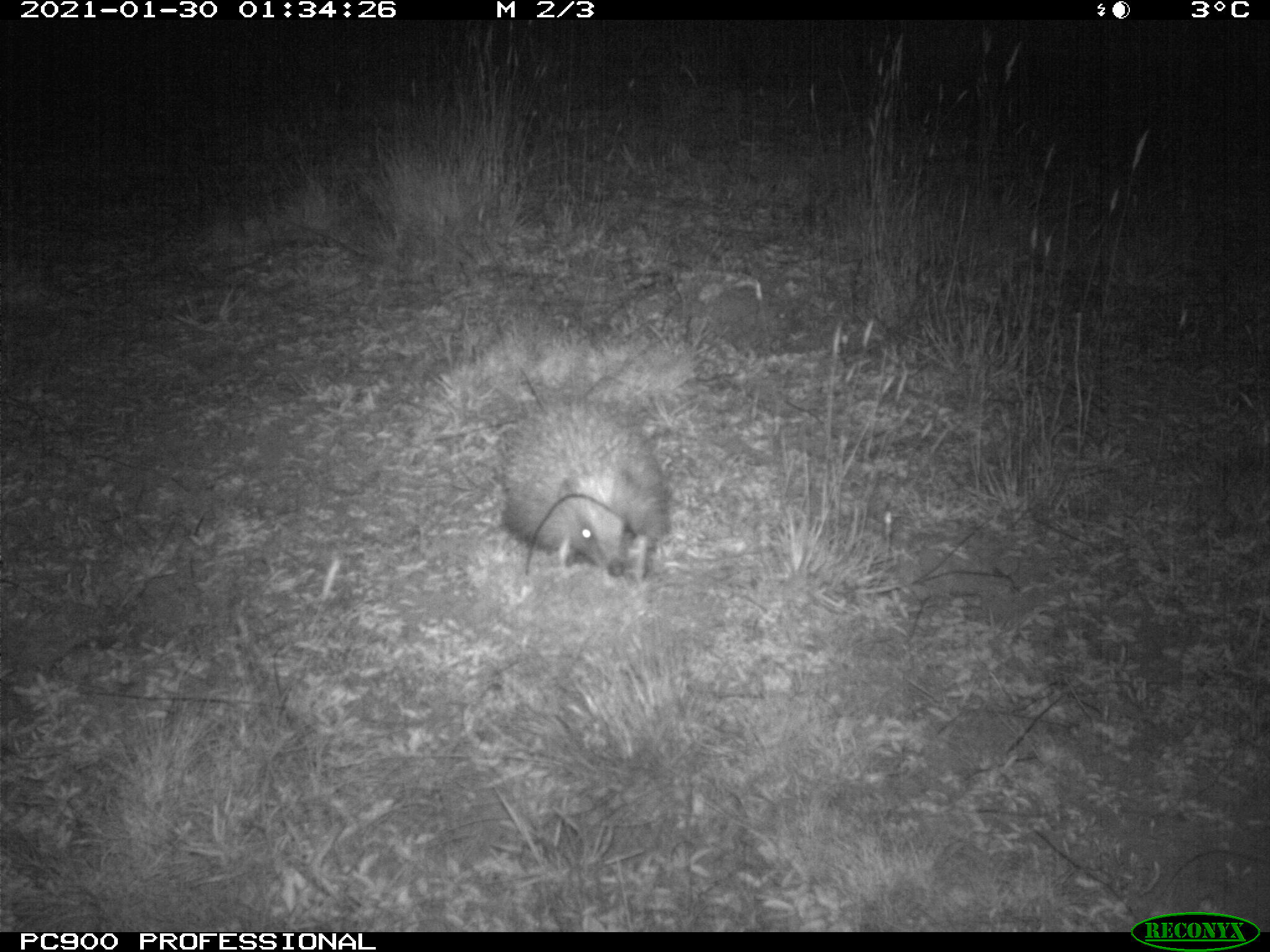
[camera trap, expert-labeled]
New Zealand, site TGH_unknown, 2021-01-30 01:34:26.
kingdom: Animalia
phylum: Chordata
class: Mammalia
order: Eulipotyphla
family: Erinaceidae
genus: Erinaceus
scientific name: Erinaceus europaeus europaeus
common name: european hedgehog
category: hedgehog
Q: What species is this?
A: Hedgehog (european hedgehog) (Erinaceus europaeus europaeus).